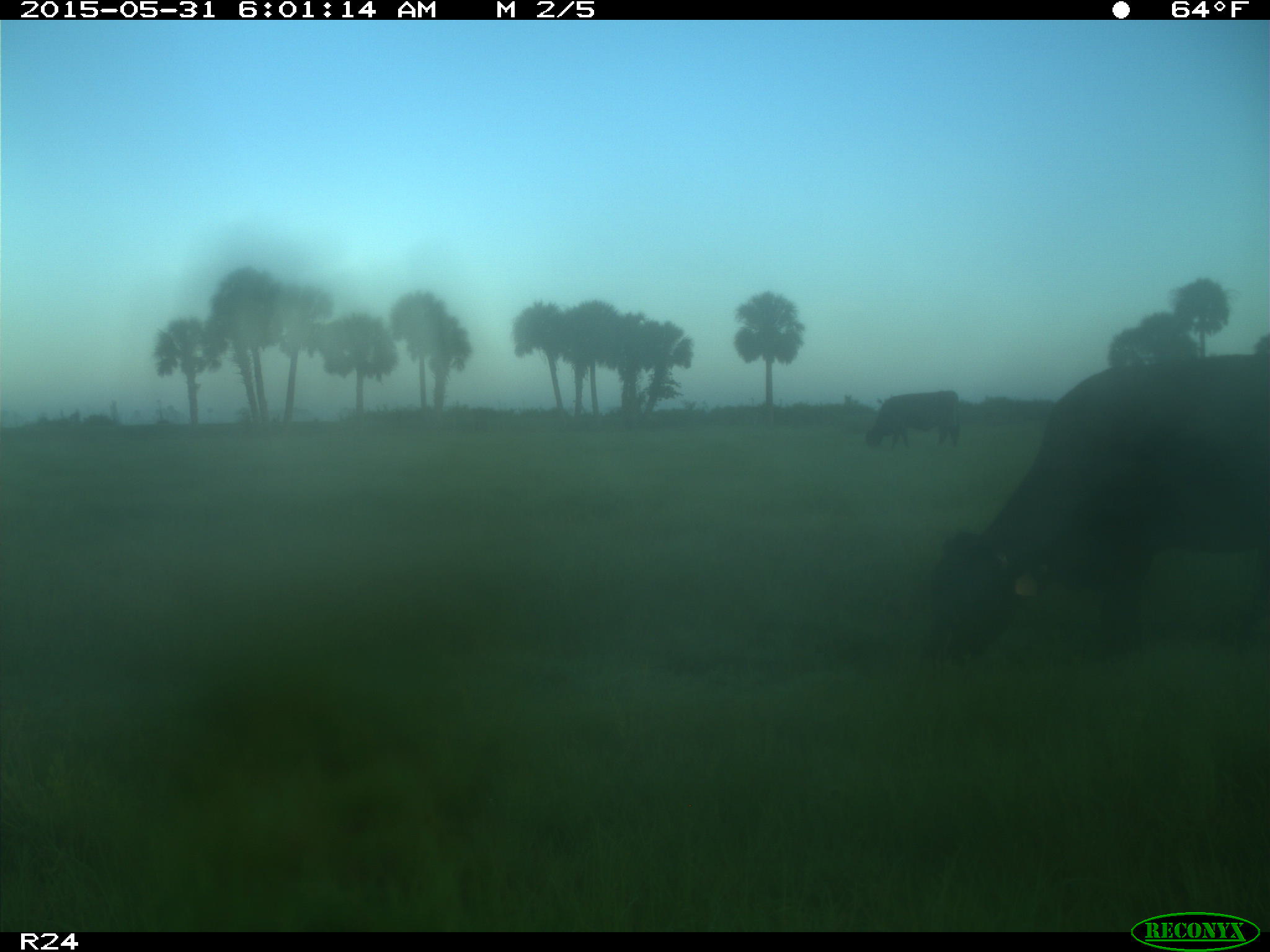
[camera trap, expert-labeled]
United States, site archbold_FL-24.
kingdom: Animalia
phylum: Chordata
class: Mammalia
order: Artiodactyla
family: Bovidae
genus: Bos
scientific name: Bos taurus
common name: domestic cow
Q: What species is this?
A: Bos taurus (domestic cow).